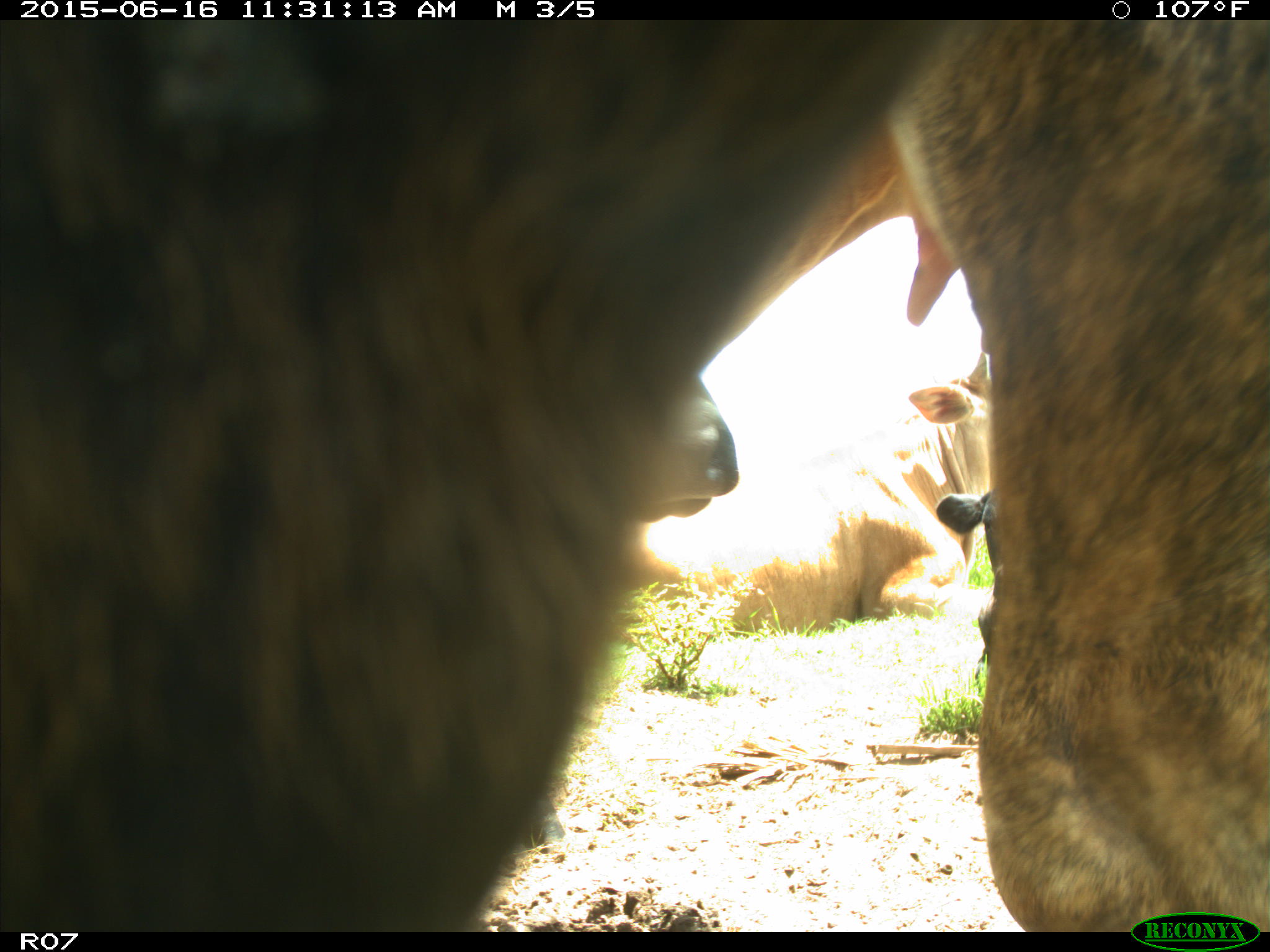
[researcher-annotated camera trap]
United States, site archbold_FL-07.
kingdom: Animalia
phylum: Chordata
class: Mammalia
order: Artiodactyla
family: Bovidae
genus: Bos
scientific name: Bos taurus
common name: domestic cow